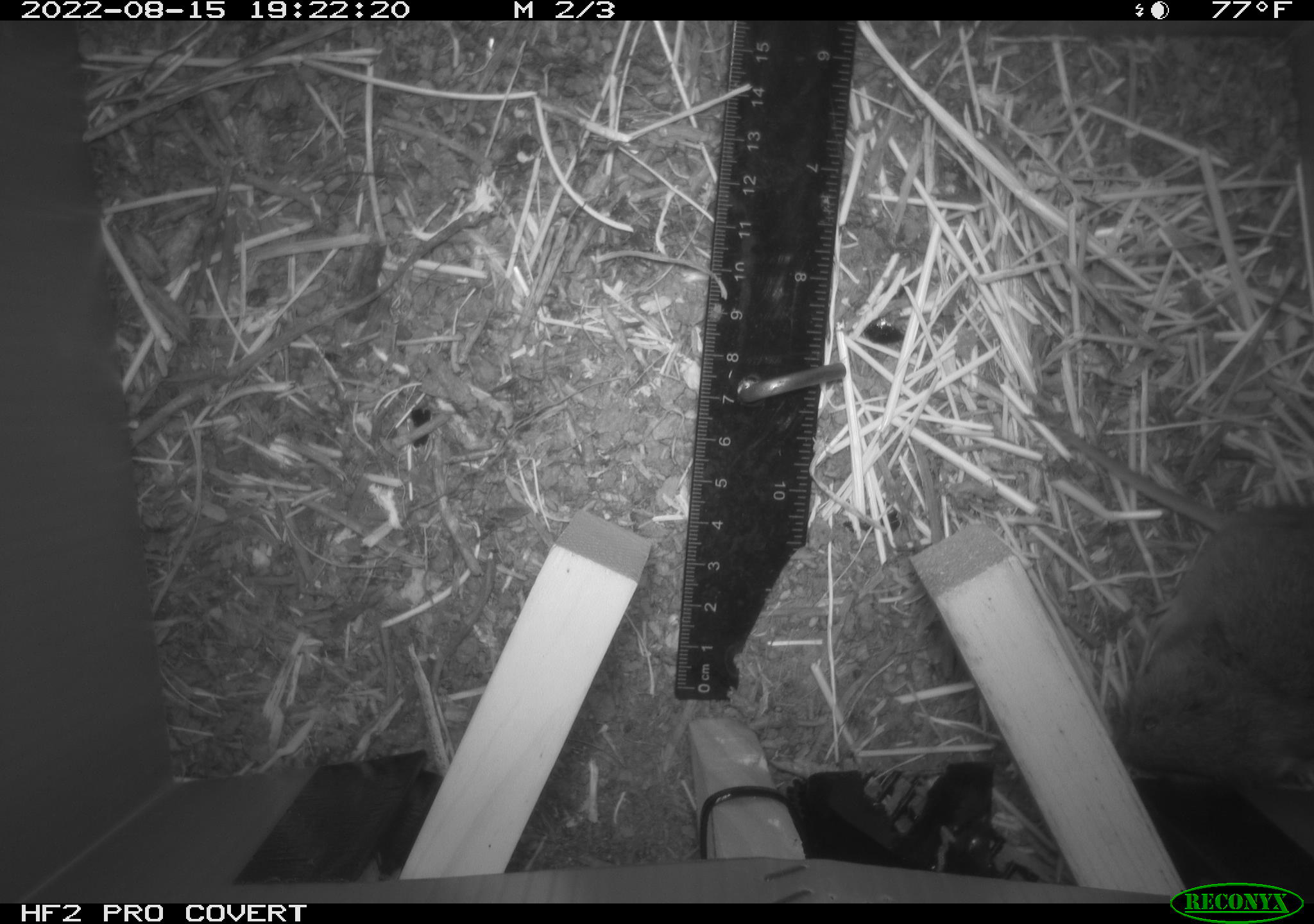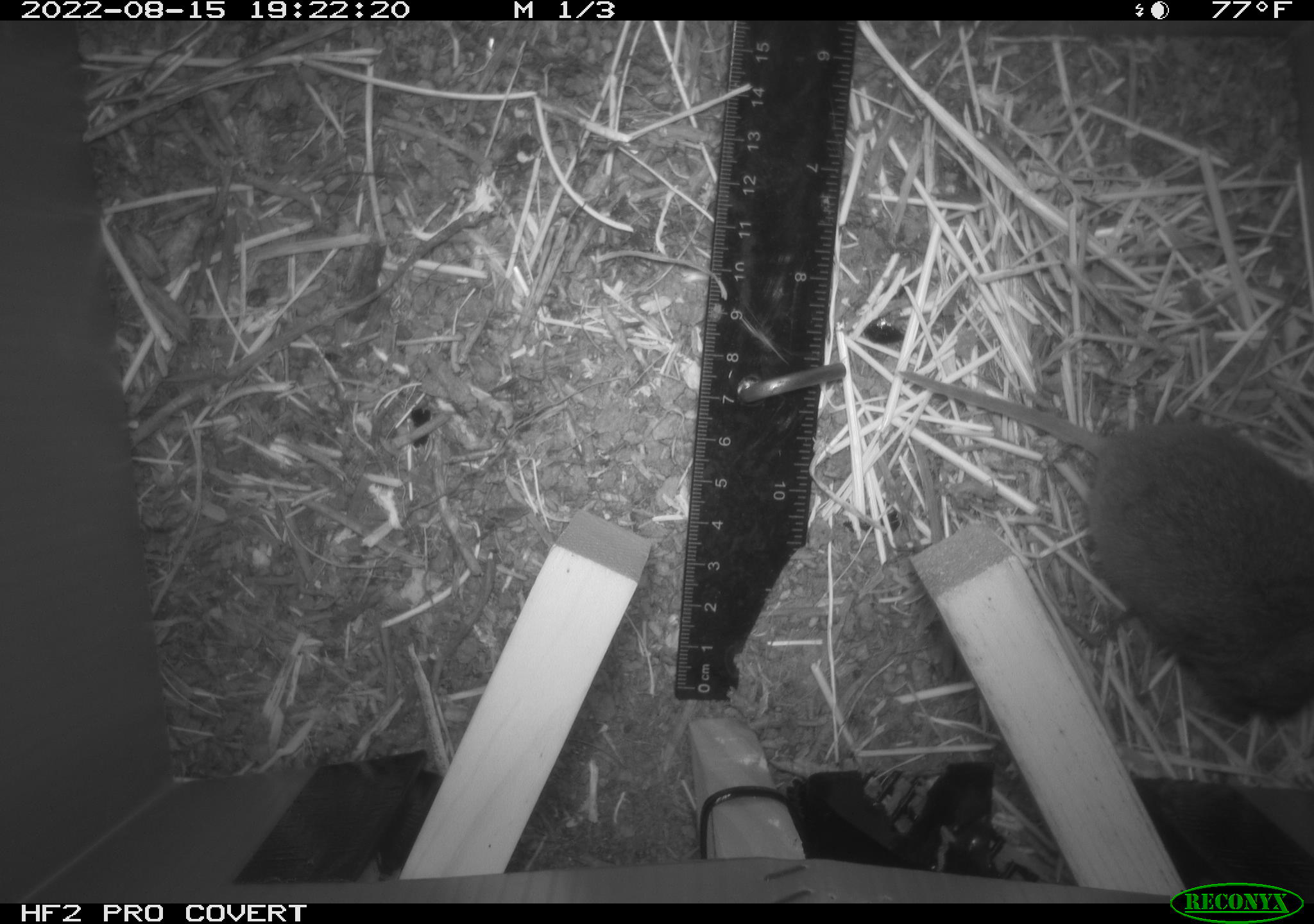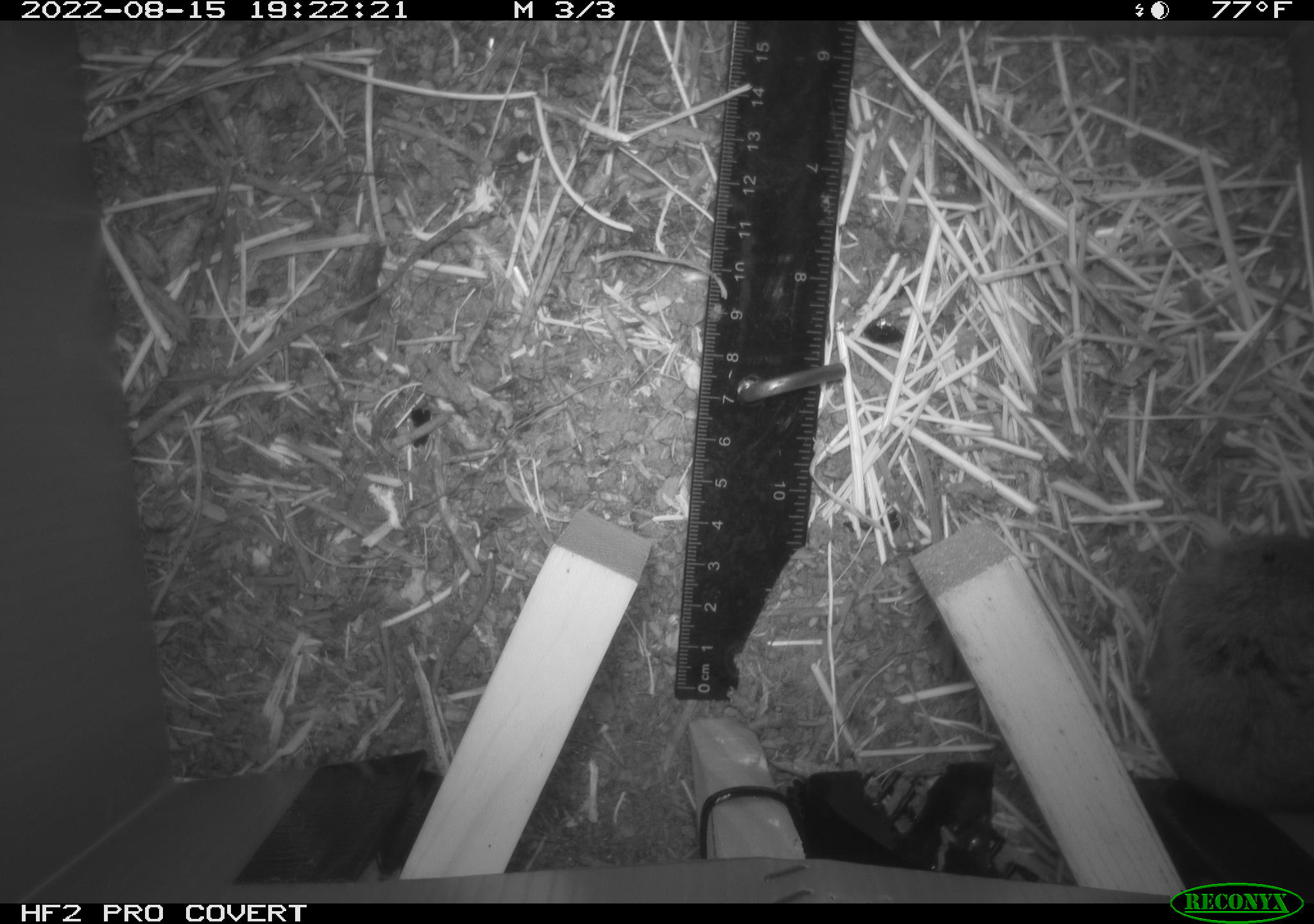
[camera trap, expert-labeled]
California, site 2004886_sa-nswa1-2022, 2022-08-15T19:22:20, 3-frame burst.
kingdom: Animalia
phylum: Chordata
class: Mammalia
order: Rodentia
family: Cricetidae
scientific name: Cricetidae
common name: hamsters, voles, lemmings, and allies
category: cricetidae family